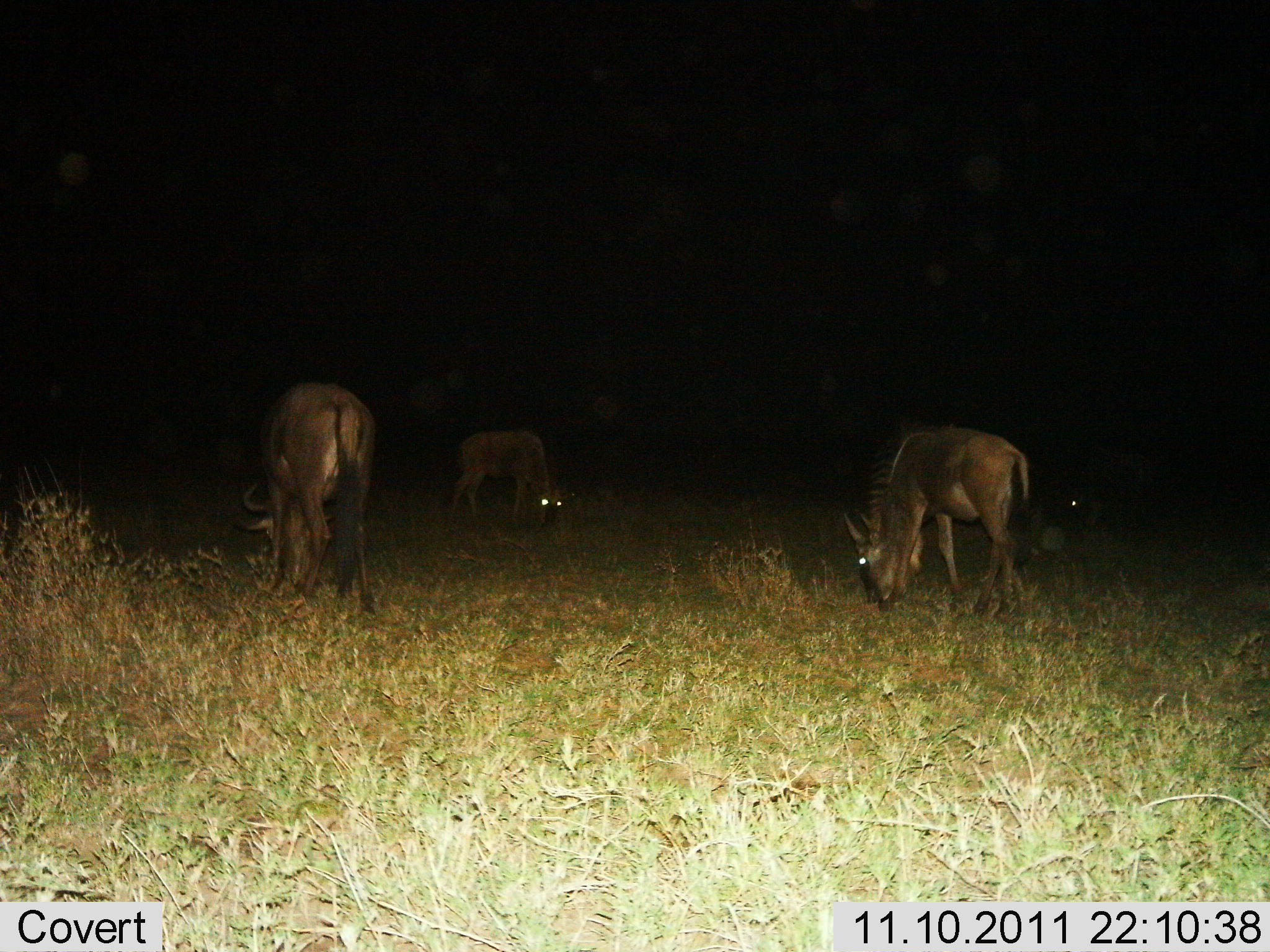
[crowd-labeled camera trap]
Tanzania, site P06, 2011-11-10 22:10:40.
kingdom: Animalia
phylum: Chordata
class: Mammalia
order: Artiodactyla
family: Bovidae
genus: Connochaetes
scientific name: Connochaetes taurinus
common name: blue wildebeest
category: wildebeest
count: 4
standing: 20%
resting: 10%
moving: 0%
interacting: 0%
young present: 0%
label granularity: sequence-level